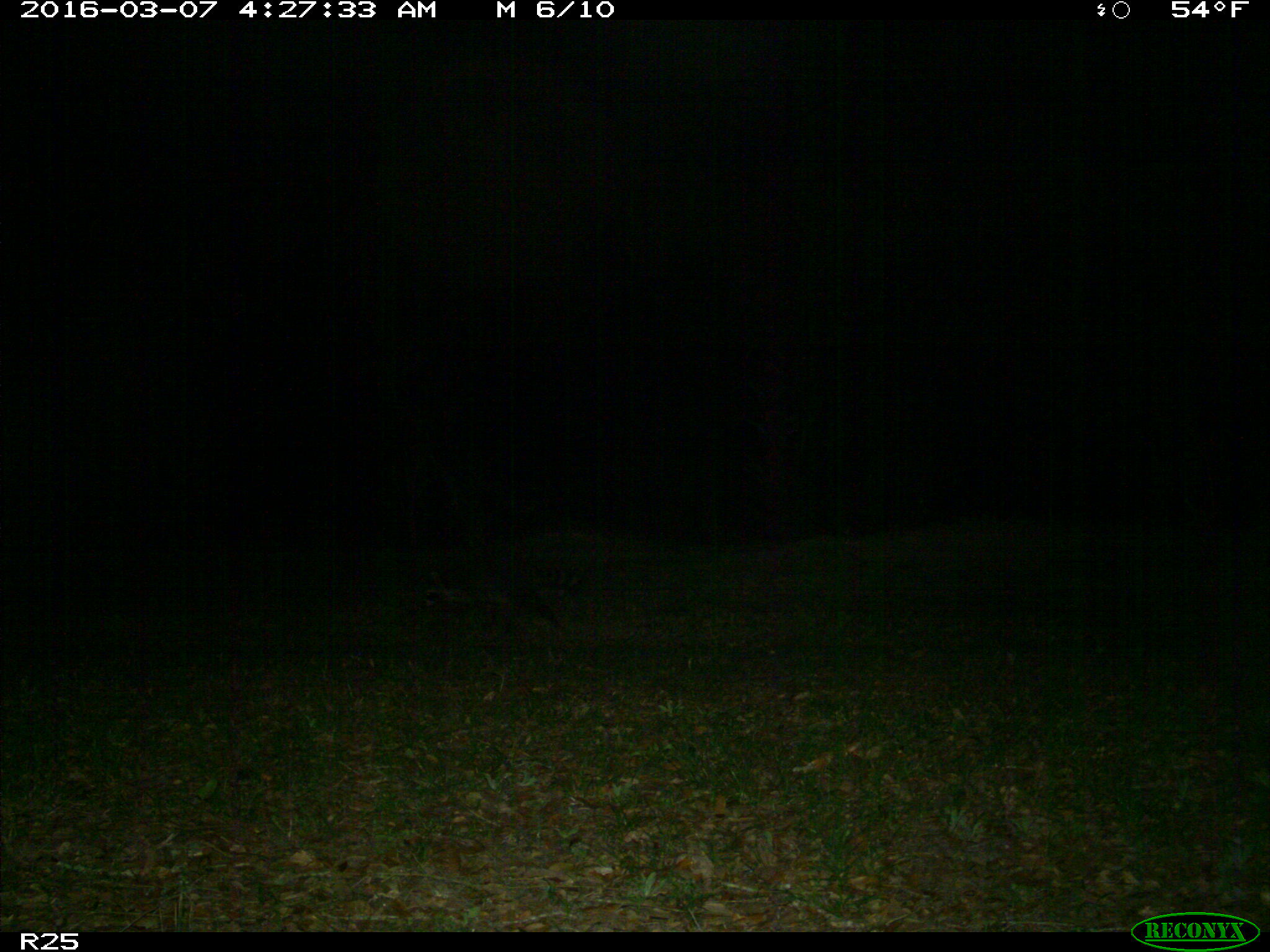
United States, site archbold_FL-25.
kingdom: Animalia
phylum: Chordata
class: Mammalia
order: Carnivora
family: Procyonidae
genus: Procyon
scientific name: Procyon lotor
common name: common raccoon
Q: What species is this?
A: Procyon lotor (common raccoon).